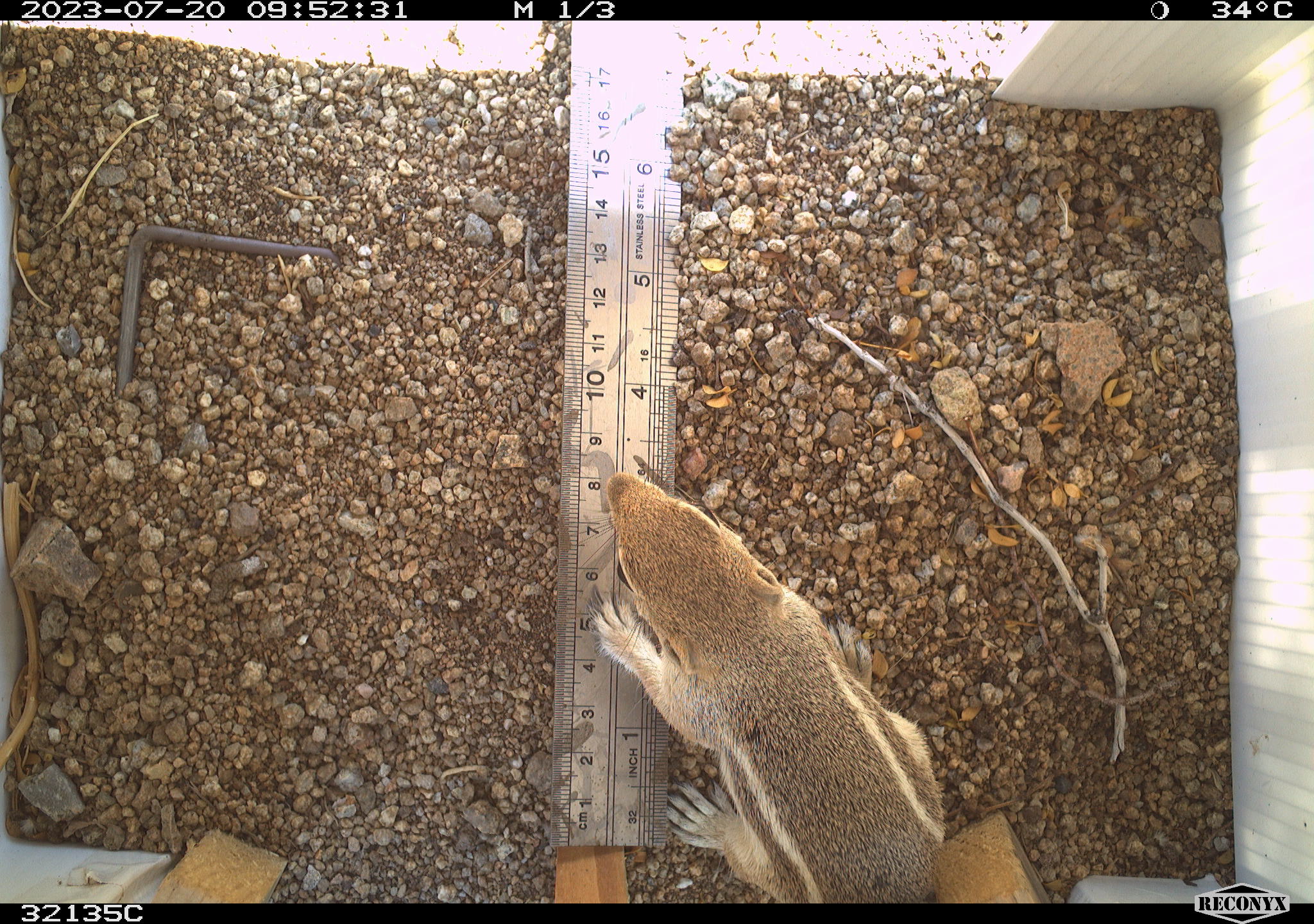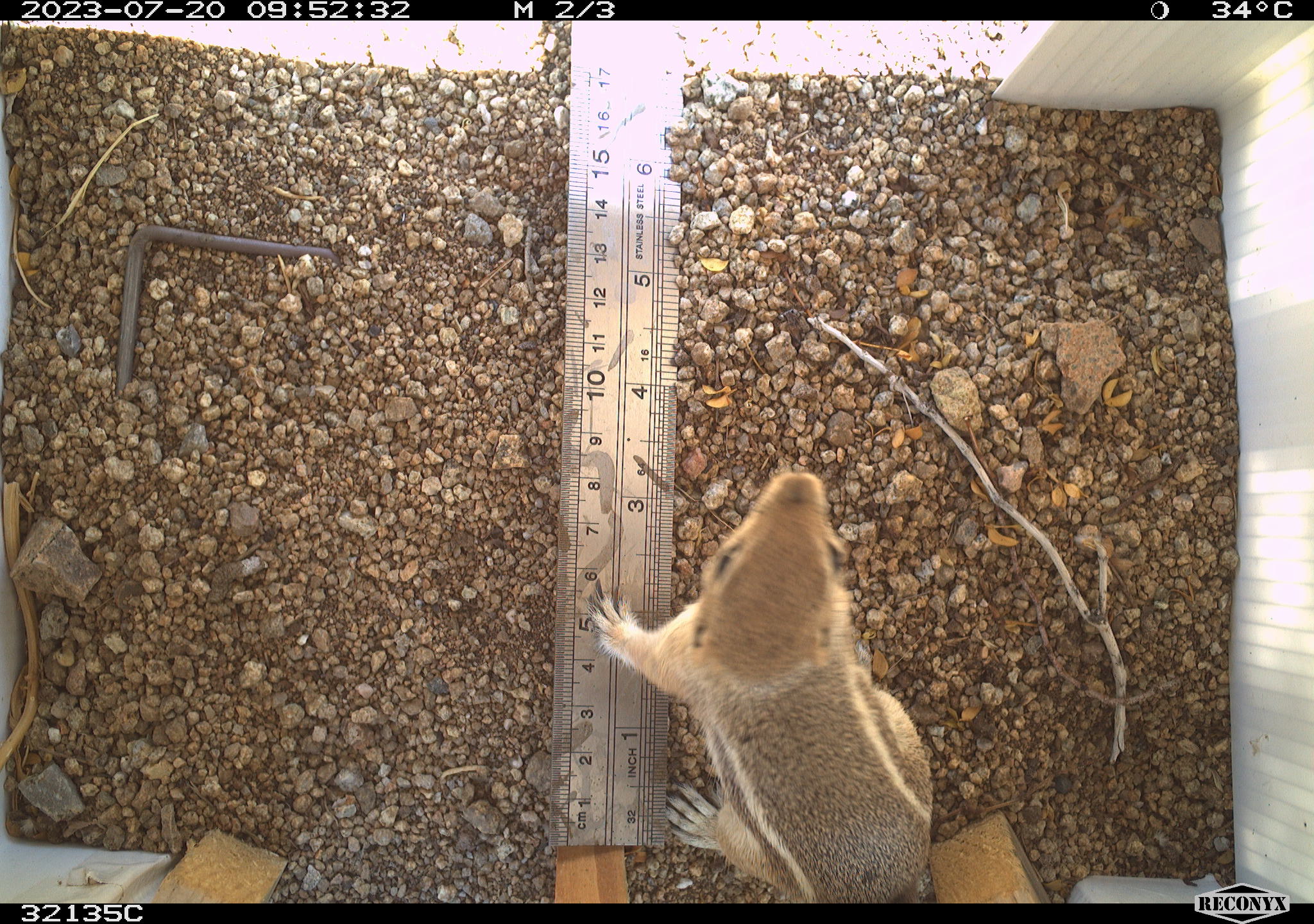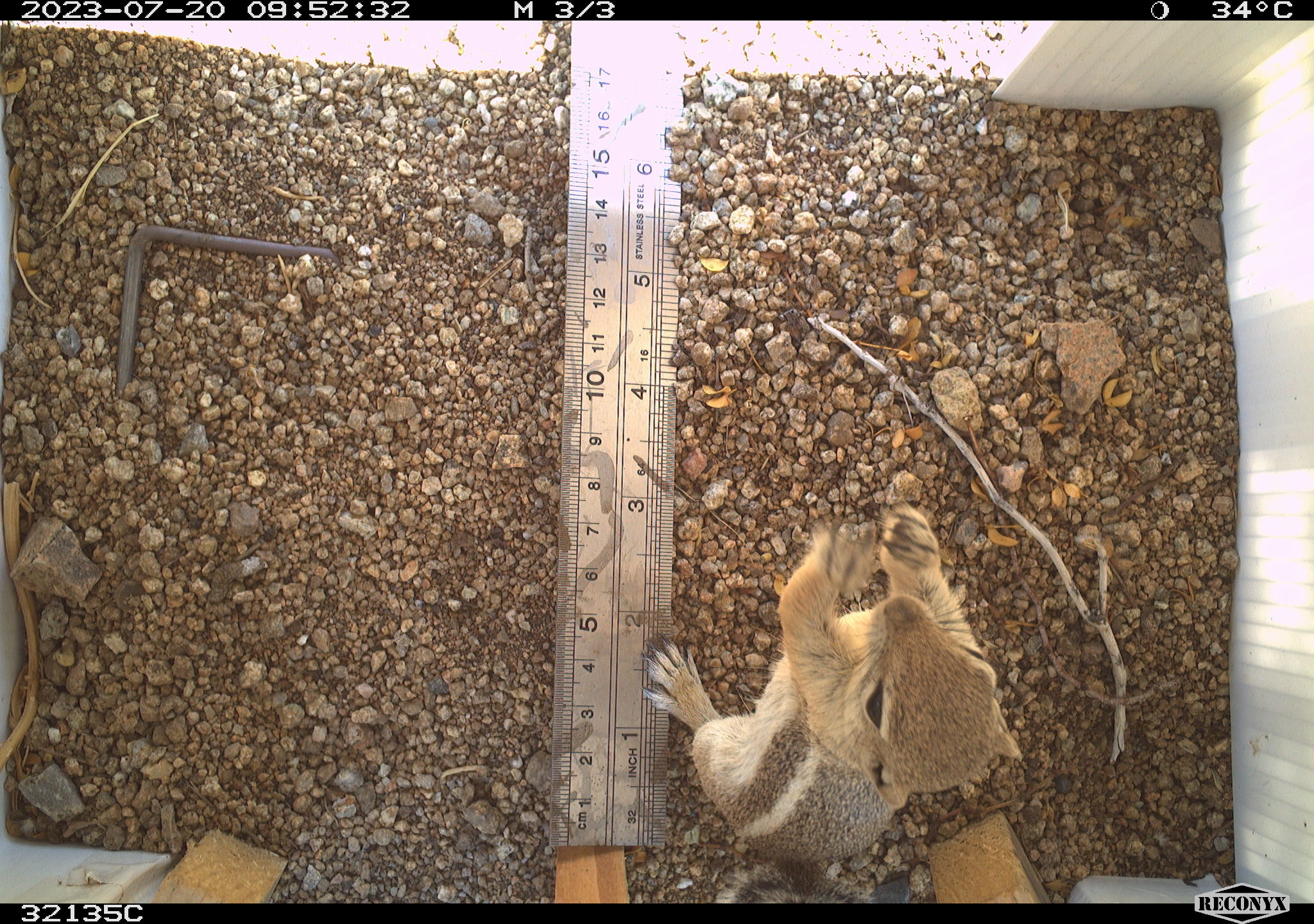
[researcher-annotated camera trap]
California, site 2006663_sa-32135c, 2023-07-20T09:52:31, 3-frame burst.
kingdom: Animalia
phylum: Chordata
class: Mammalia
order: Rodentia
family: Sciuridae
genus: Ammospermophilus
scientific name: Ammospermophilus leucurus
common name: white-tailed antelope squirrel